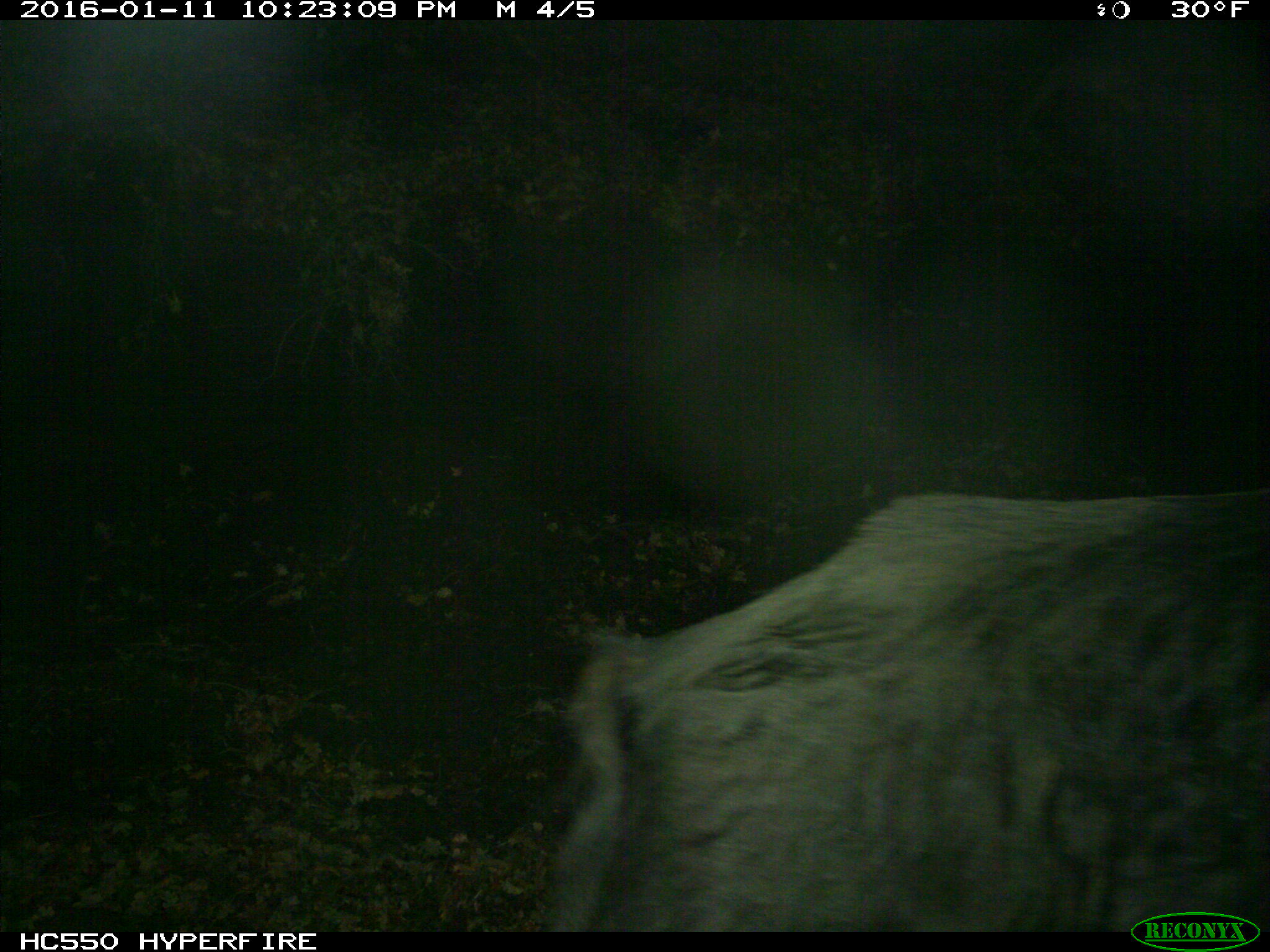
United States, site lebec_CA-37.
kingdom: Animalia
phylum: Chordata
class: Mammalia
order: Artiodactyla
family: Suidae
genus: Sus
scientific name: Sus scrofa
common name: wild boar